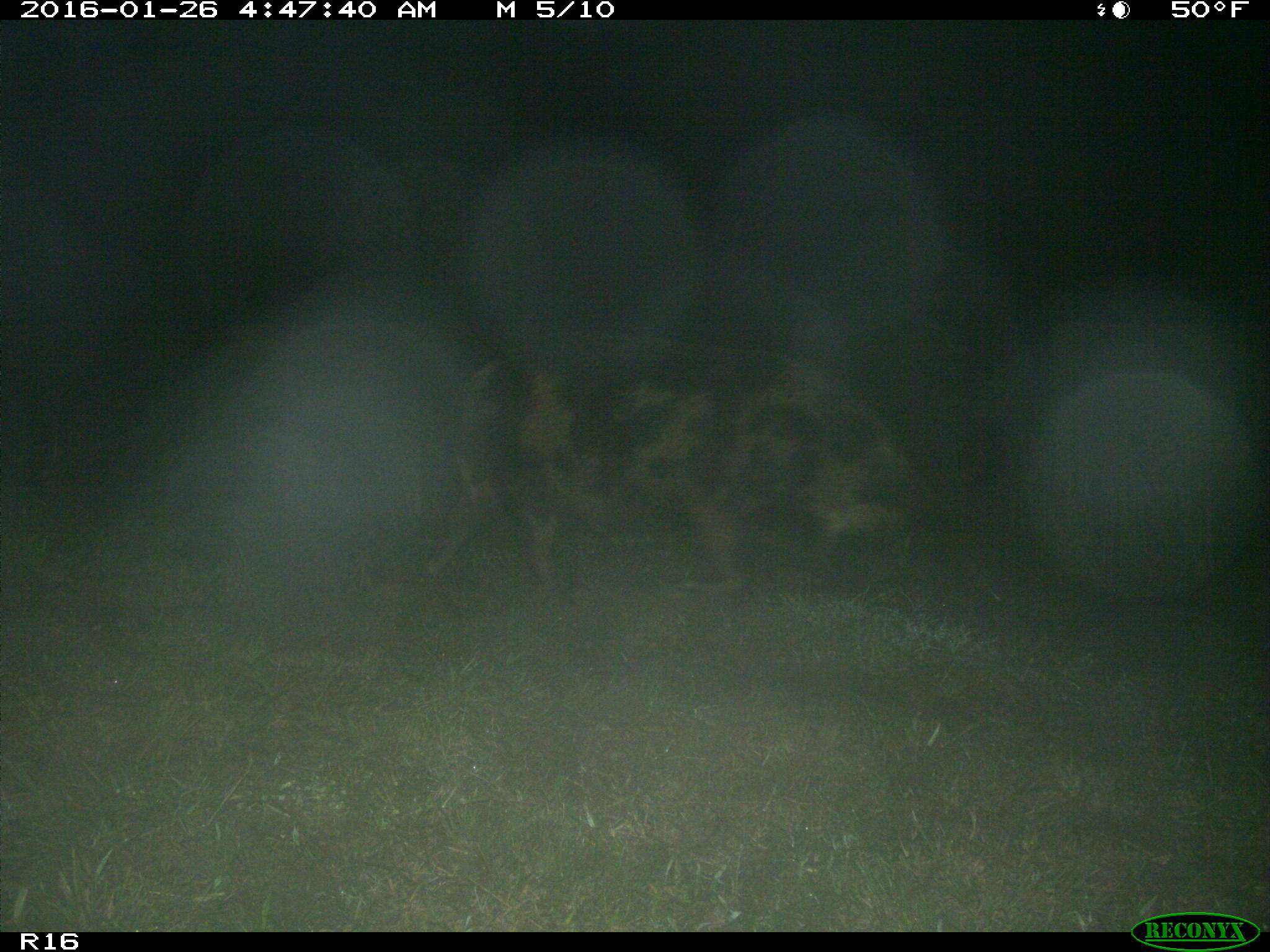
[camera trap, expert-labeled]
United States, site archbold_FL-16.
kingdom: Animalia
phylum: Chordata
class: Mammalia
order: Artiodactyla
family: Suidae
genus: Sus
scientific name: Sus scrofa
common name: wild boar